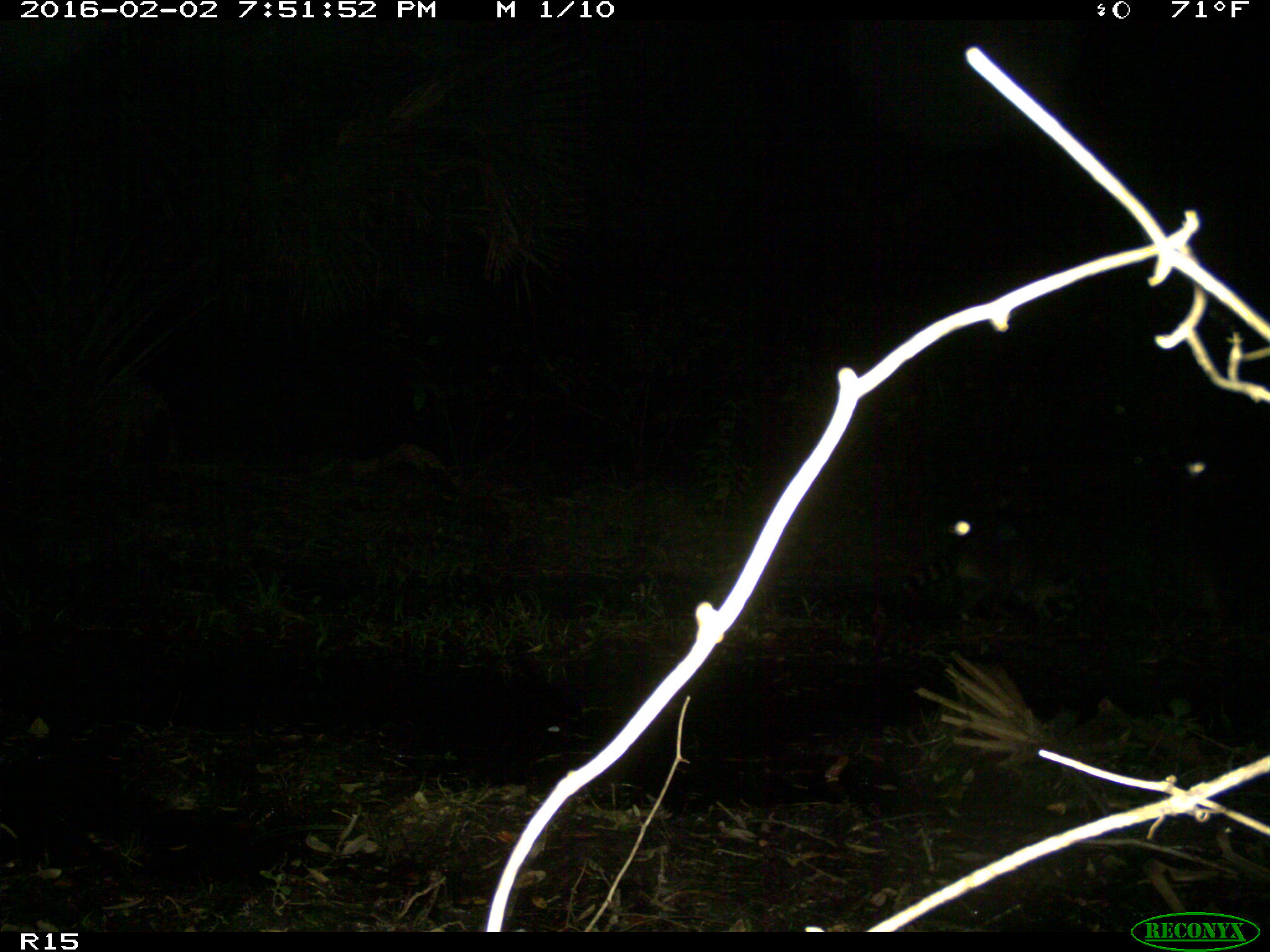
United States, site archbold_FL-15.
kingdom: Animalia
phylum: Chordata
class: Mammalia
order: Carnivora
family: Procyonidae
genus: Procyon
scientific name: Procyon lotor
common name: common raccoon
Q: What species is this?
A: Procyon lotor (common raccoon).